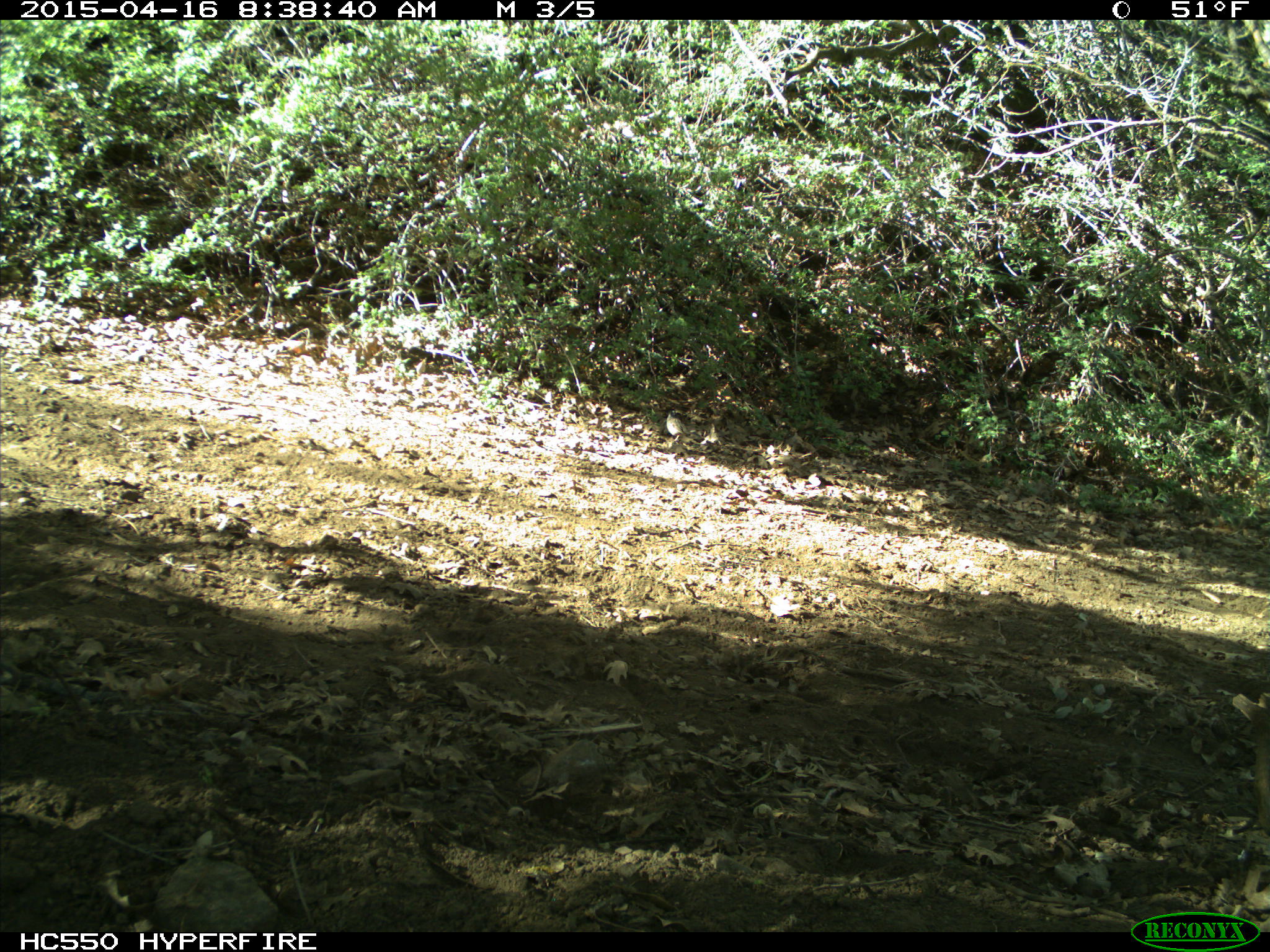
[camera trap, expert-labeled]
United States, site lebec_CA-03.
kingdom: Animalia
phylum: Chordata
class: Aves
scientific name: Aves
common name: birds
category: unidentified bird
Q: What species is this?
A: Unidentified bird (birds) (Aves).